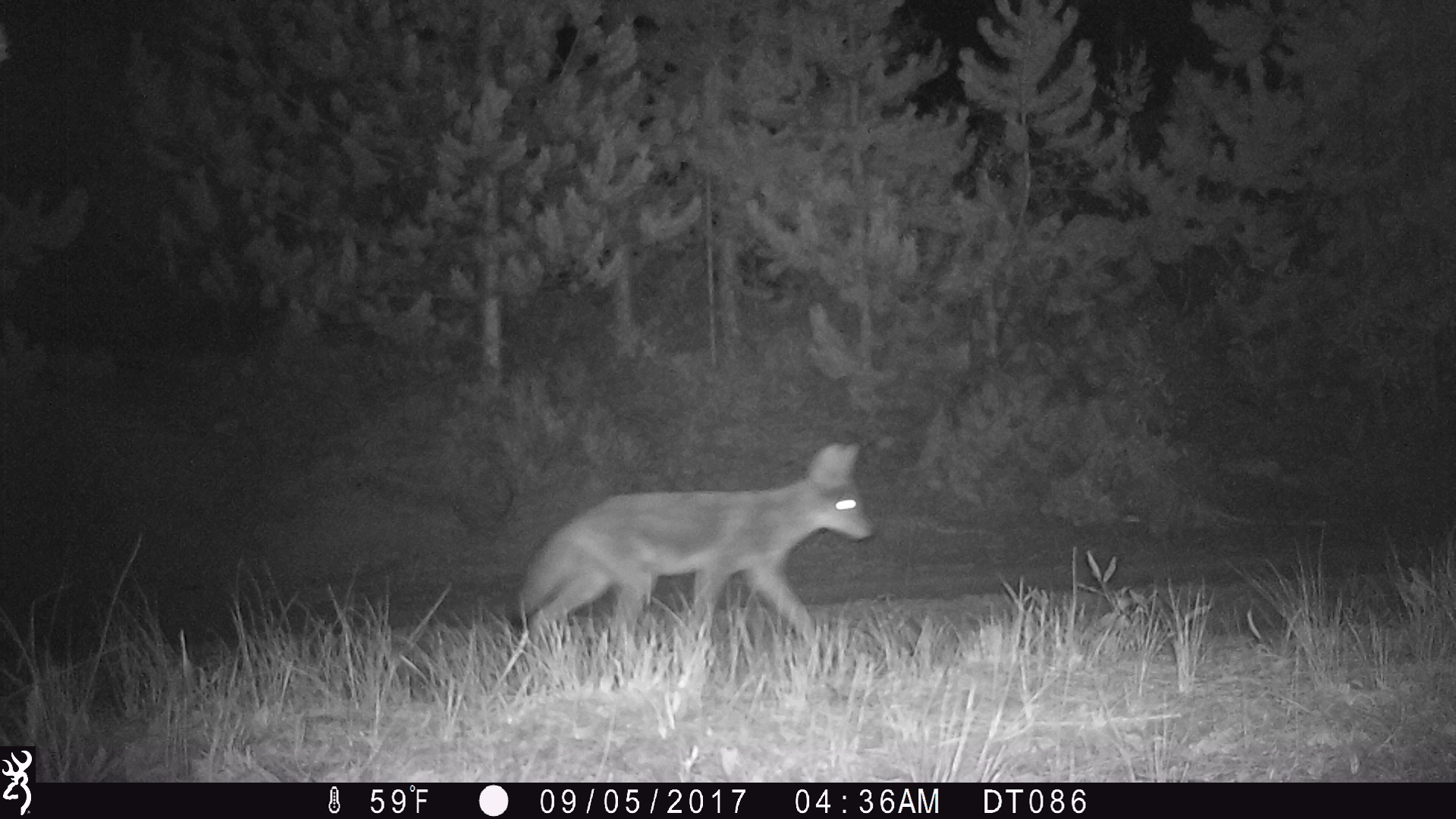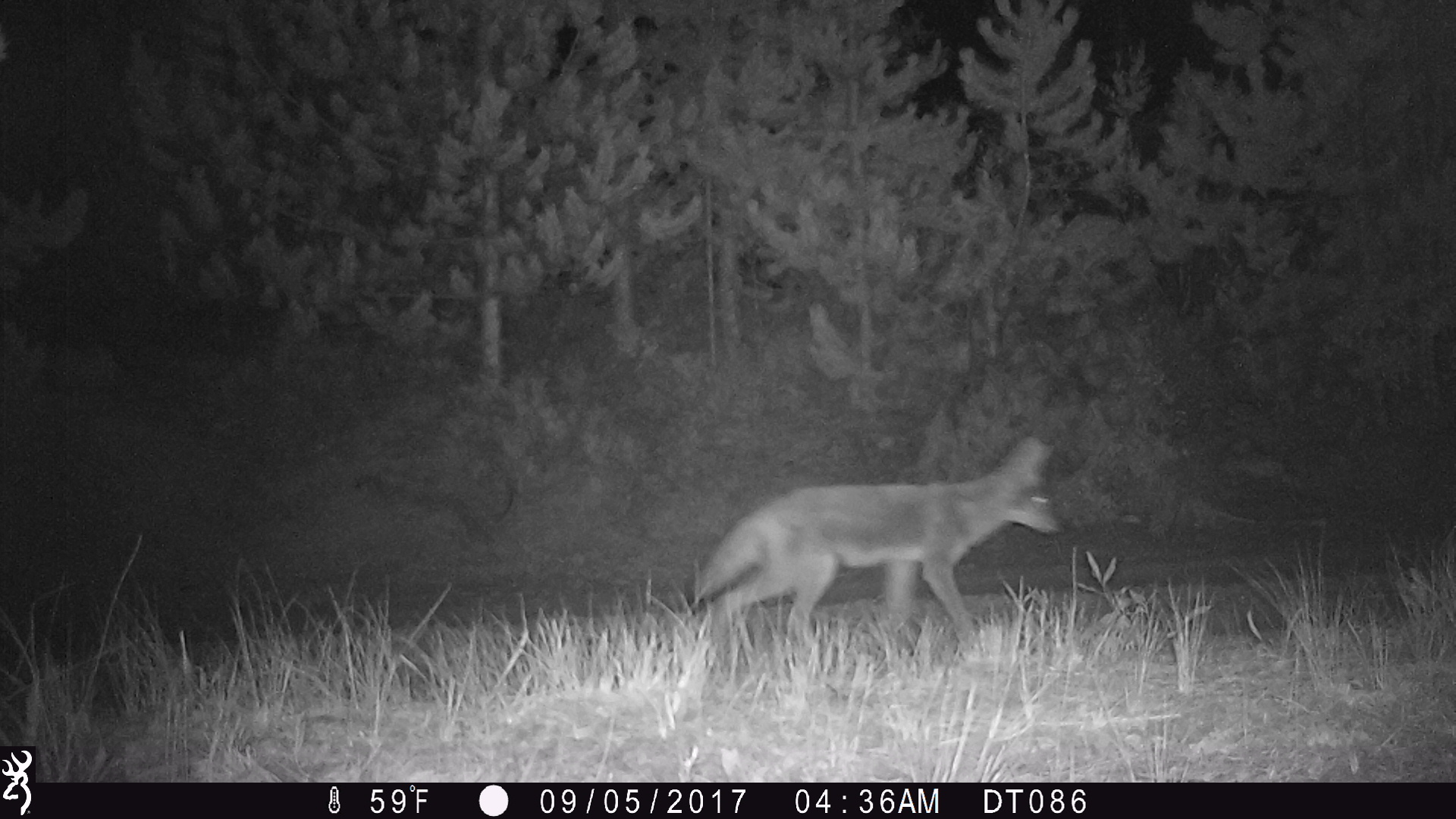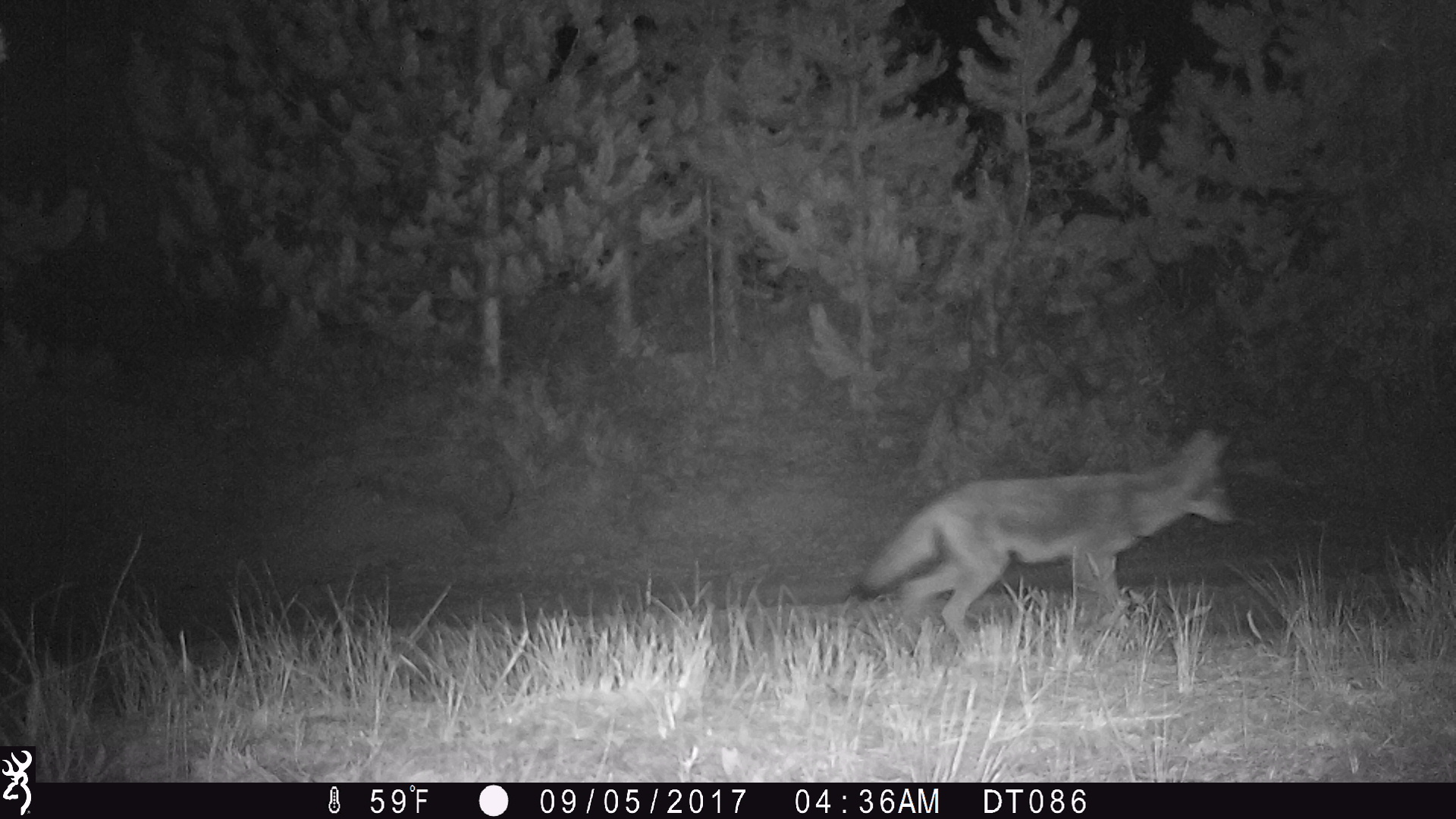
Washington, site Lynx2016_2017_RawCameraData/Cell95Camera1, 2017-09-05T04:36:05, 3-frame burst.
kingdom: Animalia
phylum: Chordata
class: Mammalia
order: Carnivora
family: Canidae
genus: Canis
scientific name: Canis latrans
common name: coyote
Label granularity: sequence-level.